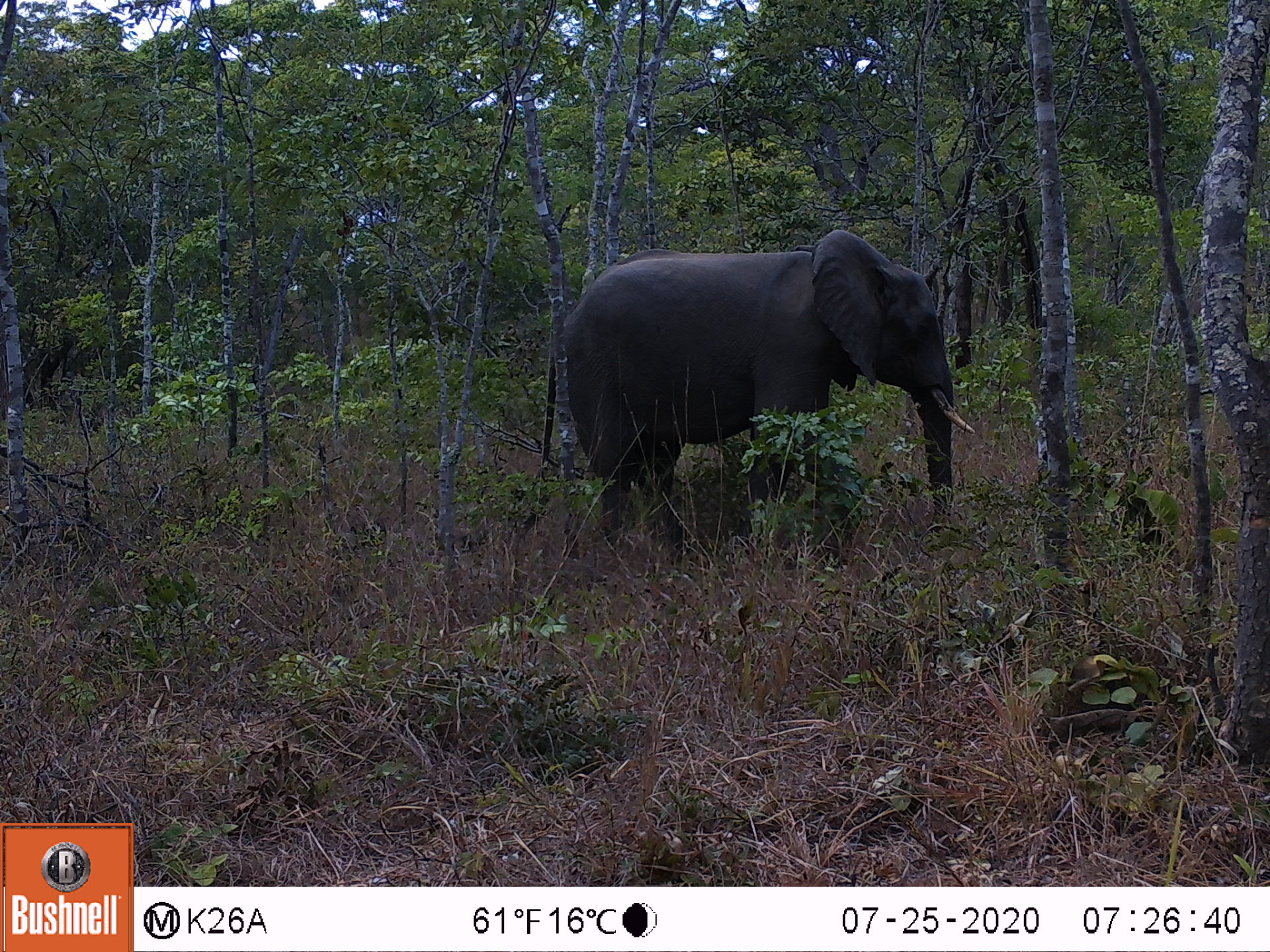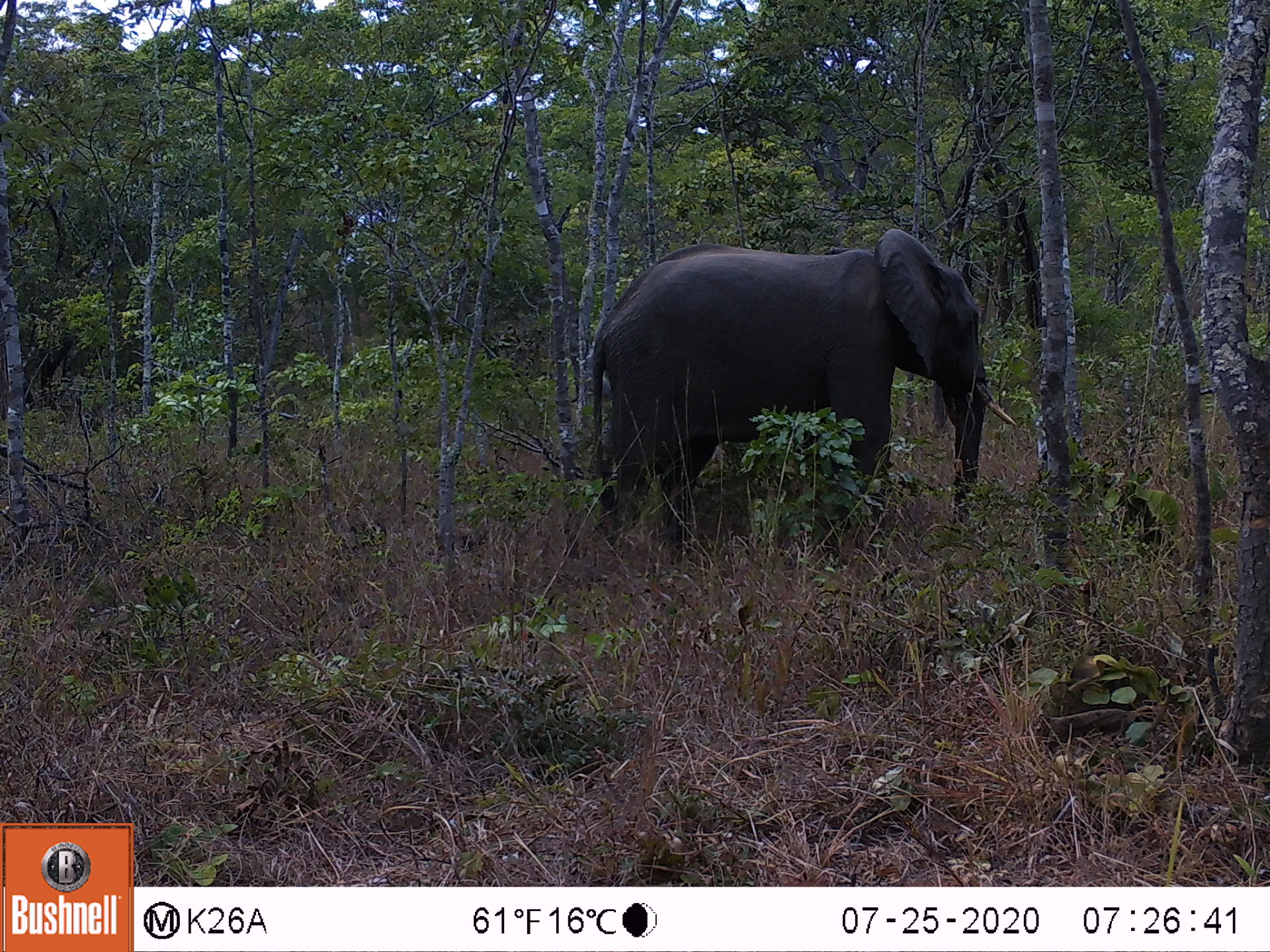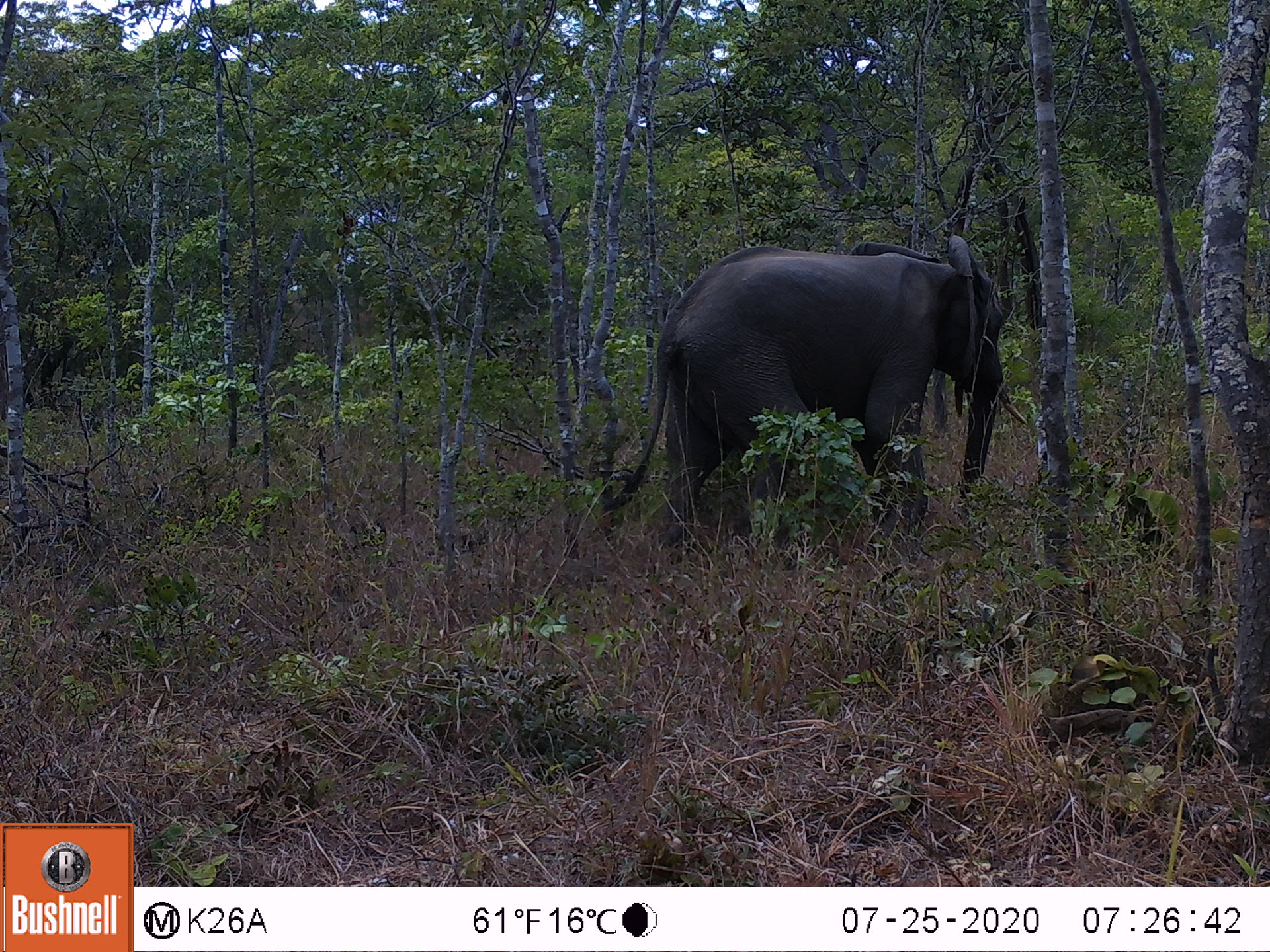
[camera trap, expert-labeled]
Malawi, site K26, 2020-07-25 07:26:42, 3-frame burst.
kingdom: Animalia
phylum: Chordata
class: Mammalia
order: Proboscidea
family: Elephantidae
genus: Loxodonta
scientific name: Loxodonta africana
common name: african savanna elephant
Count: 1.